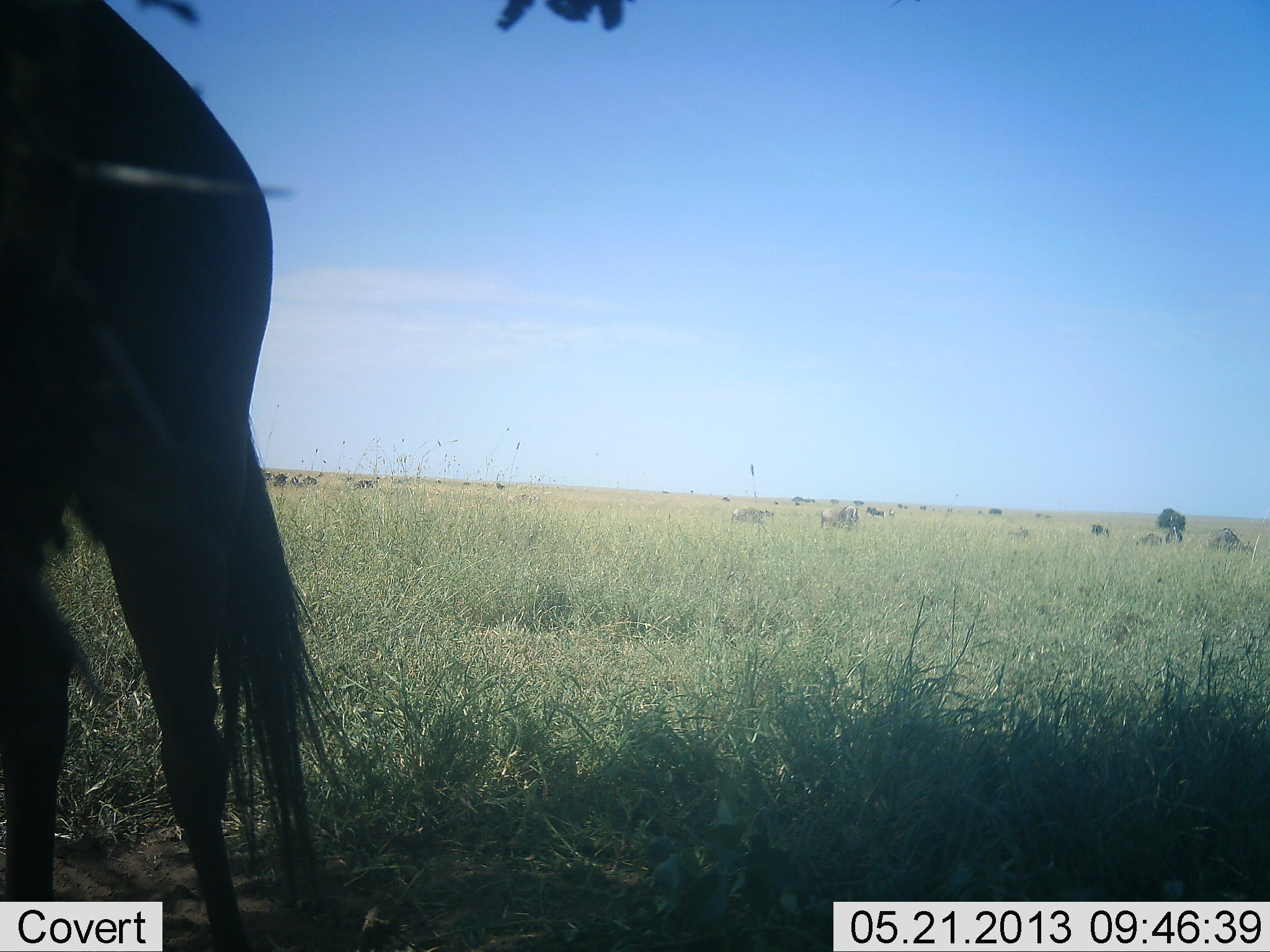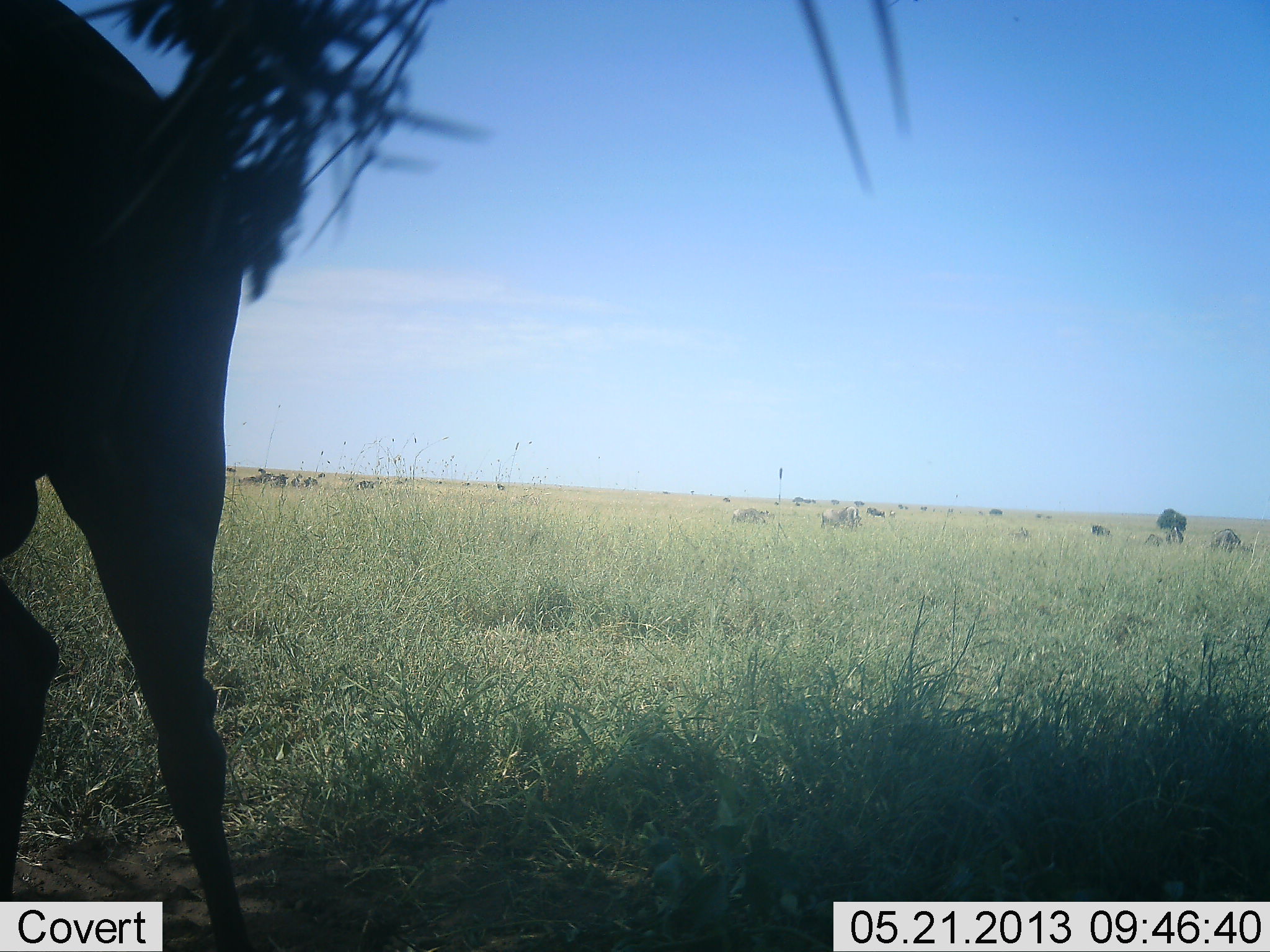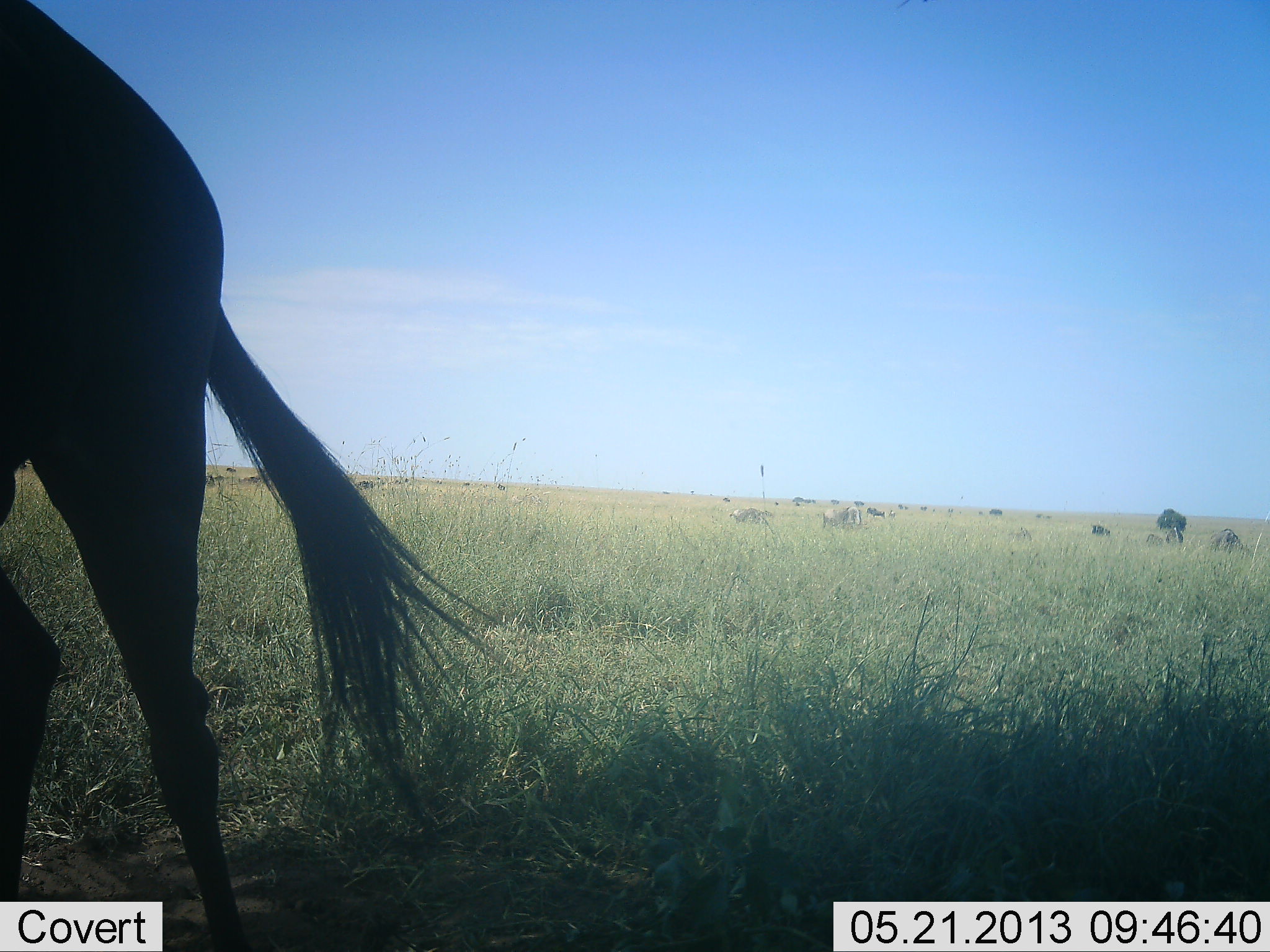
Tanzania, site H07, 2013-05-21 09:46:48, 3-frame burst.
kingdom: Animalia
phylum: Chordata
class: Mammalia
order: Artiodactyla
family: Bovidae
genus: Connochaetes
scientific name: Connochaetes taurinus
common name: blue wildebeest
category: wildebeest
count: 3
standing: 79%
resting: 14%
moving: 21%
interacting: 7%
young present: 0%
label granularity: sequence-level